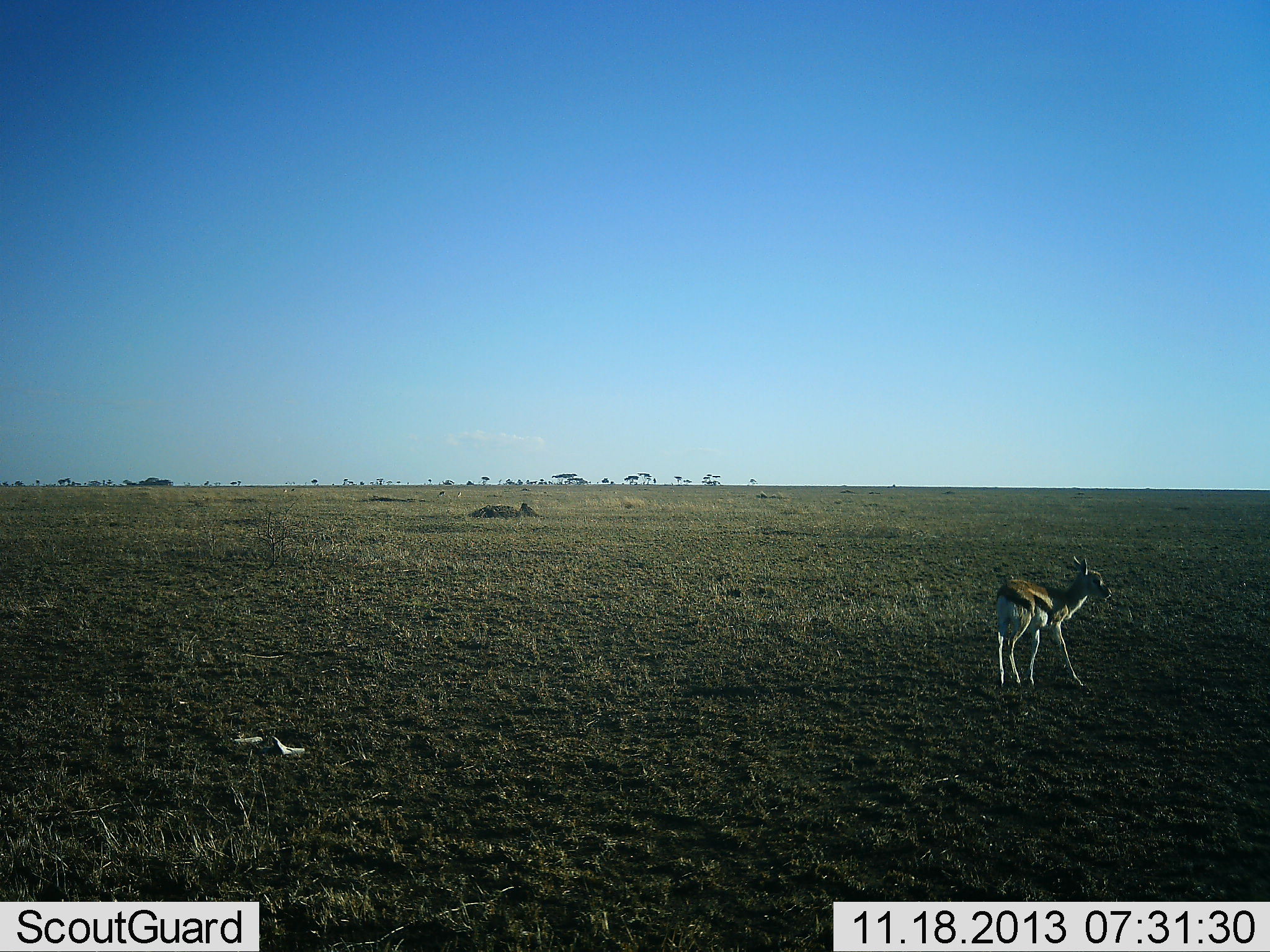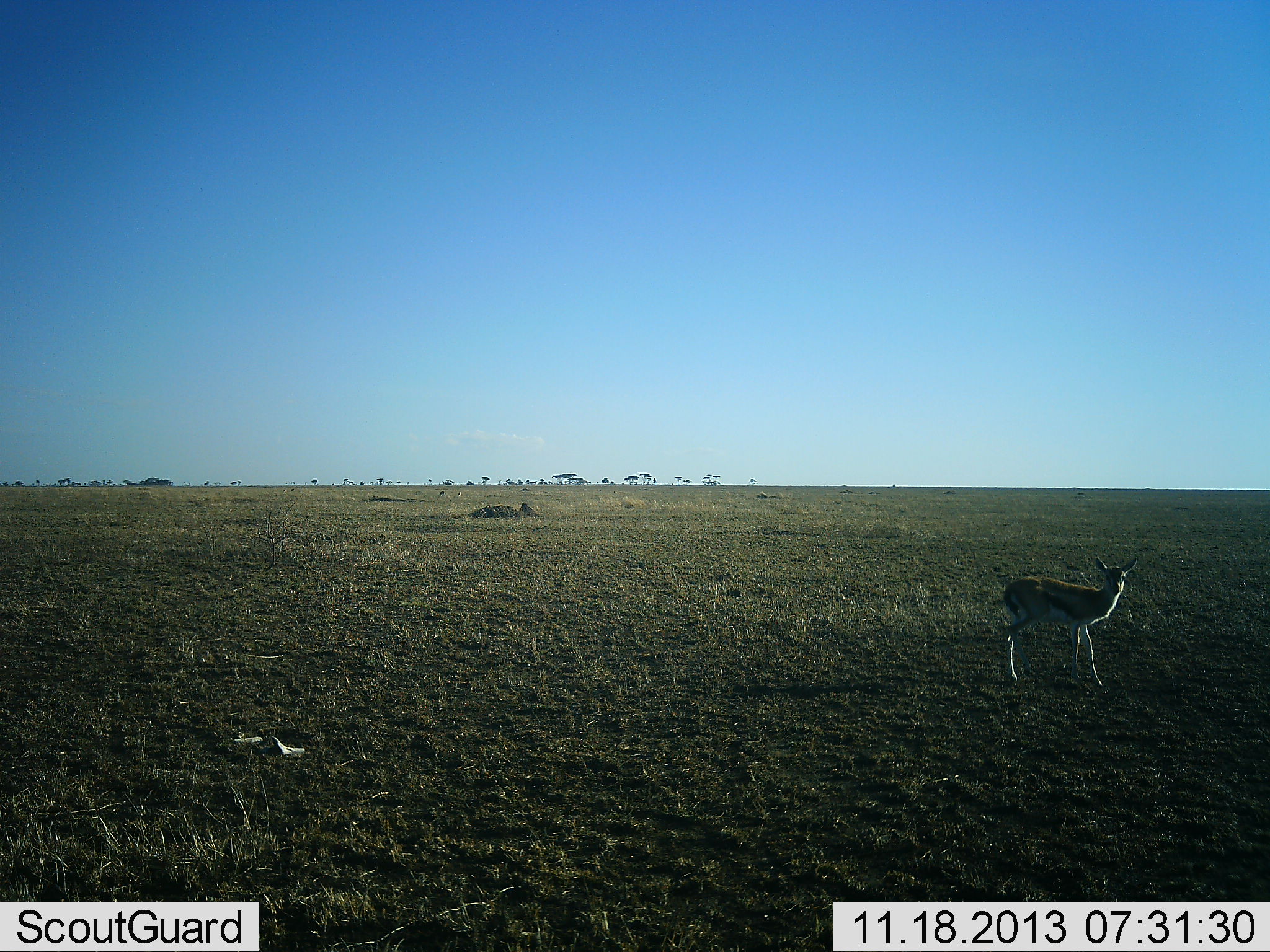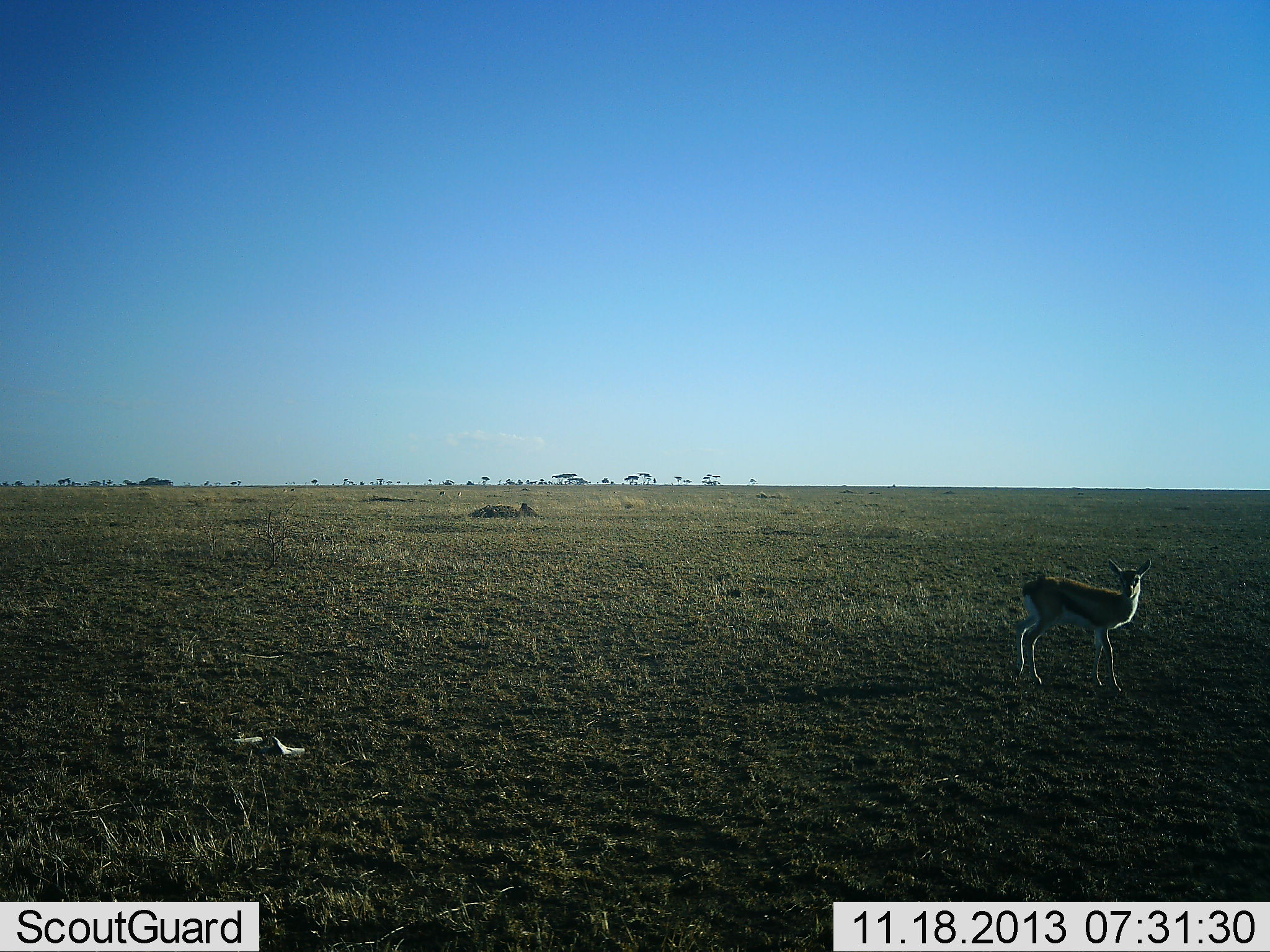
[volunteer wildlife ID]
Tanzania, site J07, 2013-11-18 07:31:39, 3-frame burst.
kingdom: Animalia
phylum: Chordata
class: Mammalia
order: Artiodactyla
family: Bovidae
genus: Eudorcas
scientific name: Eudorcas thomsonii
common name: thomson's gazelle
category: gazellethomsons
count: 1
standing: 60%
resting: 0%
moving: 40%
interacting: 0%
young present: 0%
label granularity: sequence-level